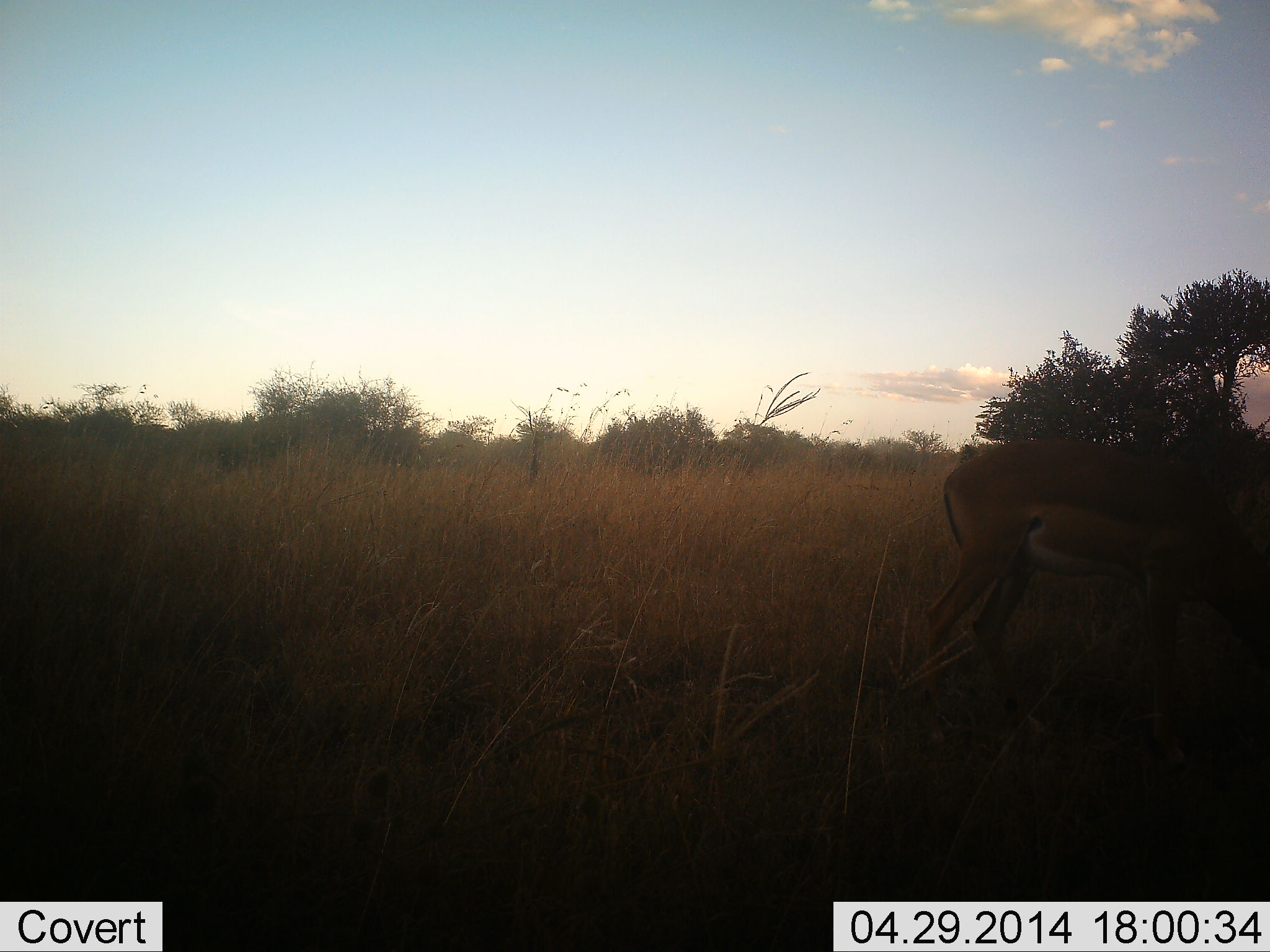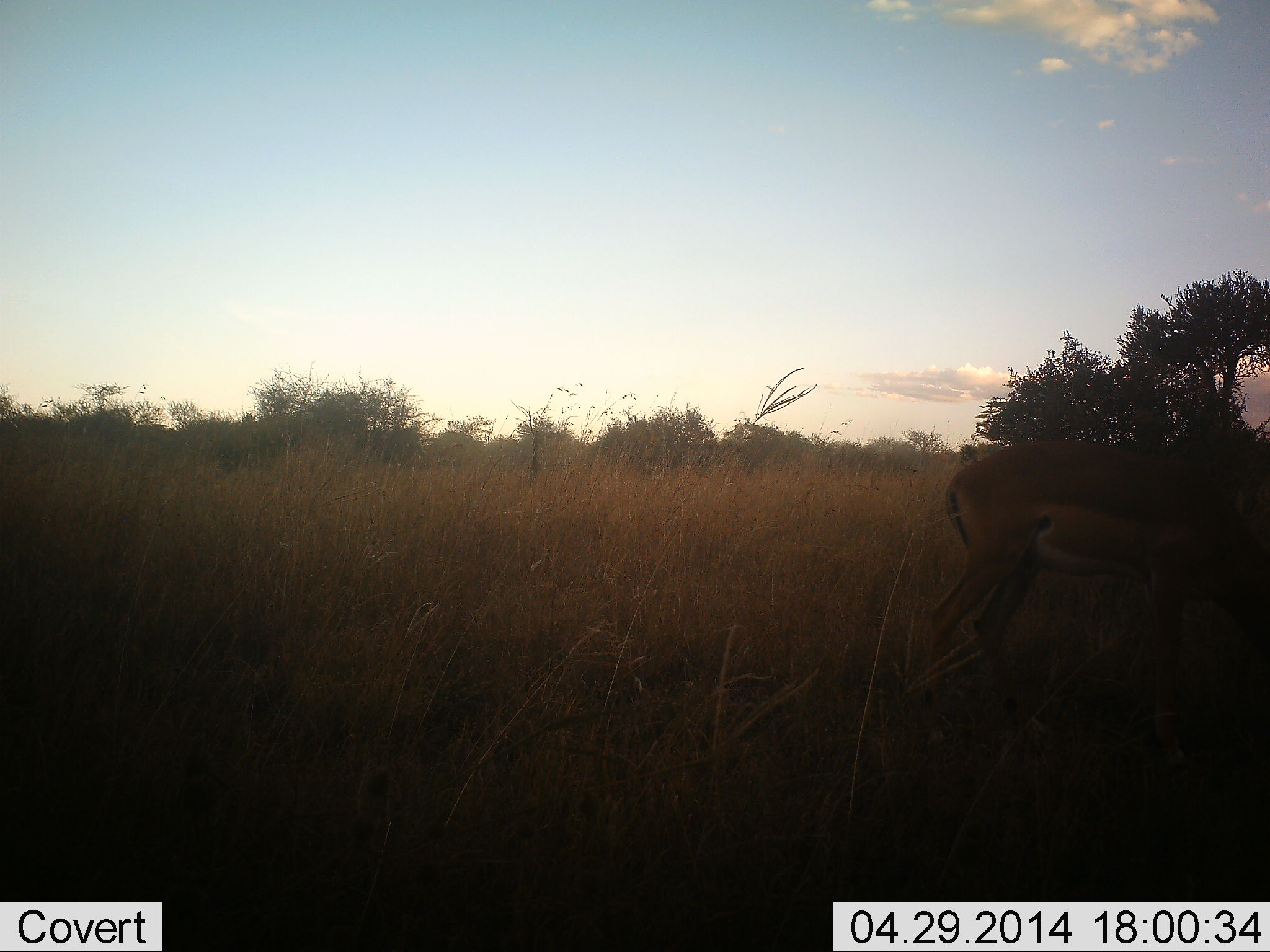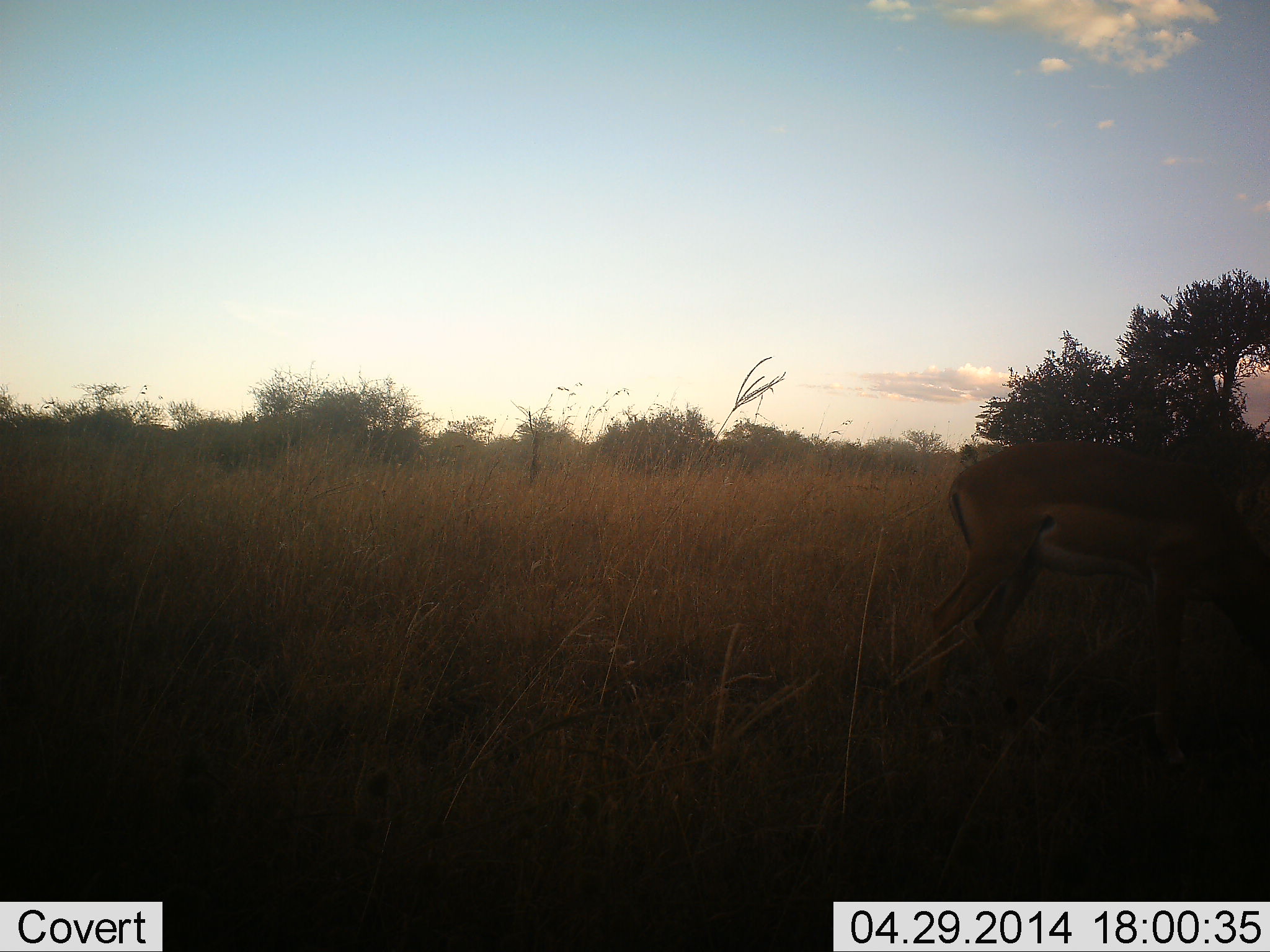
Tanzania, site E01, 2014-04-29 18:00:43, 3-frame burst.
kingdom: Animalia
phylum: Chordata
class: Mammalia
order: Artiodactyla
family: Bovidae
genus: Aepyceros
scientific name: Aepyceros melampus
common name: impala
Impala (Aepyceros melampus), count 1. Behavior (volunteer vote fractions): standing 60%, resting 0%, moving 0%, interacting 0%. Young present (vote fraction): 0%. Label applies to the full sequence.